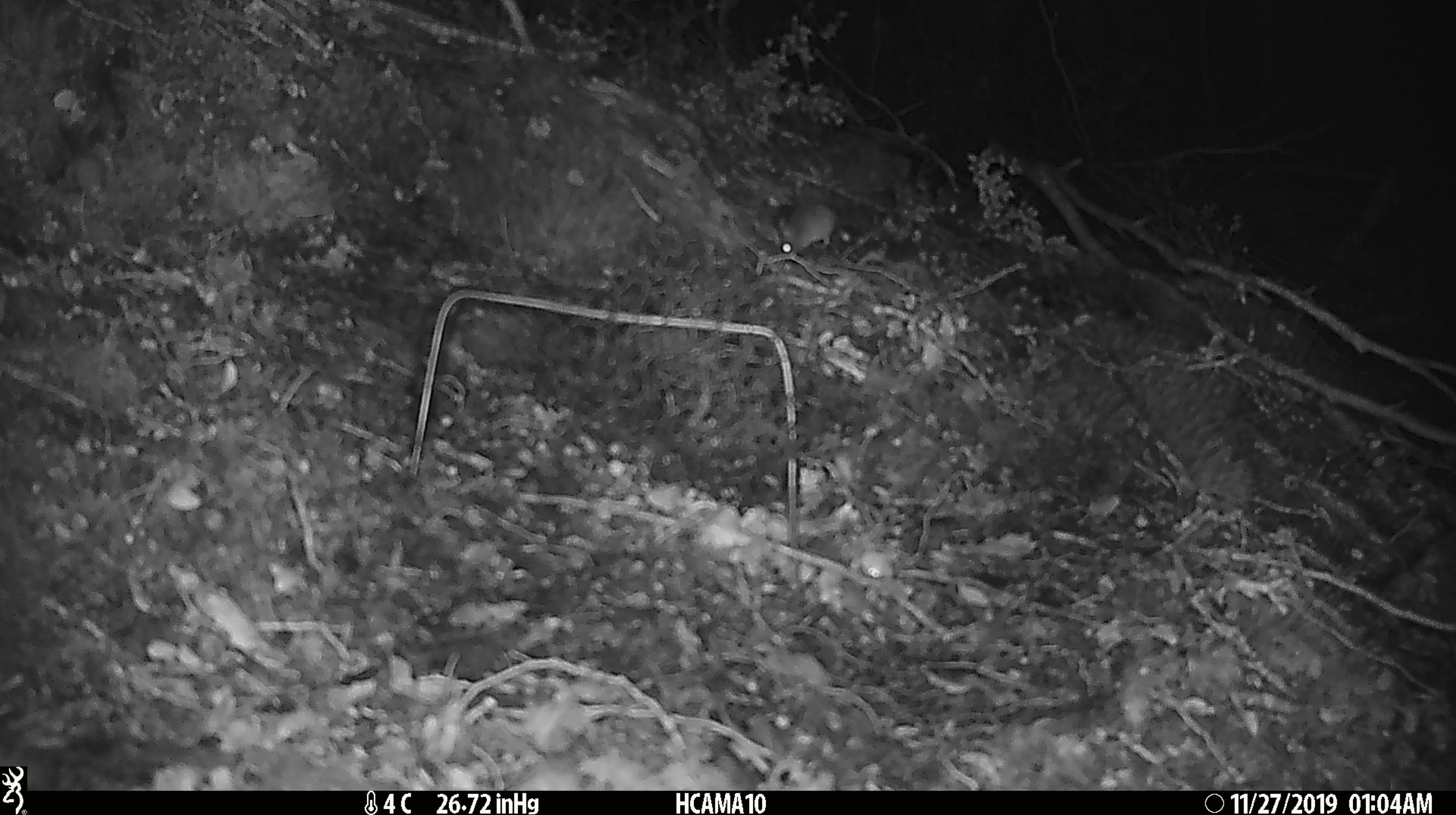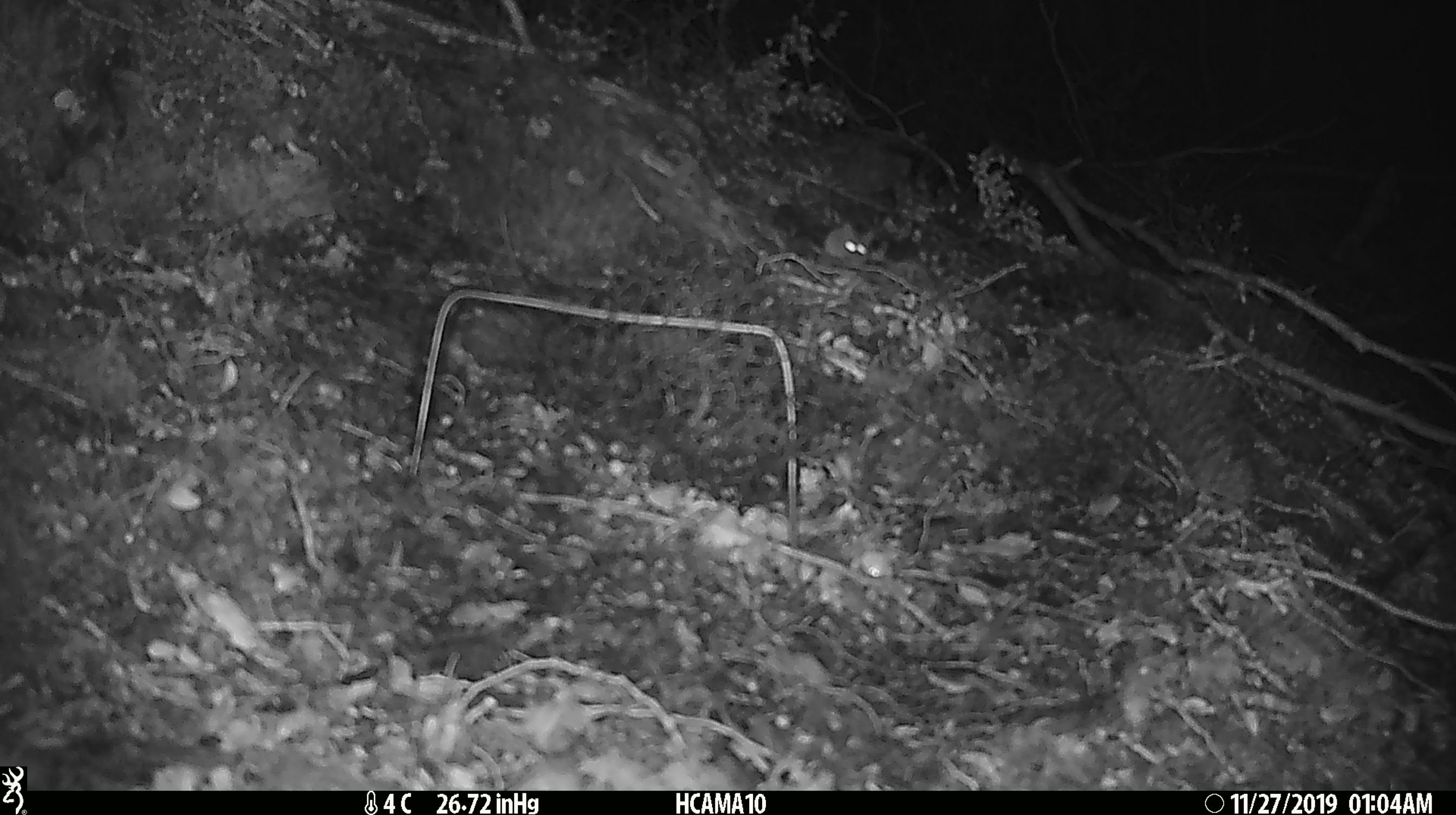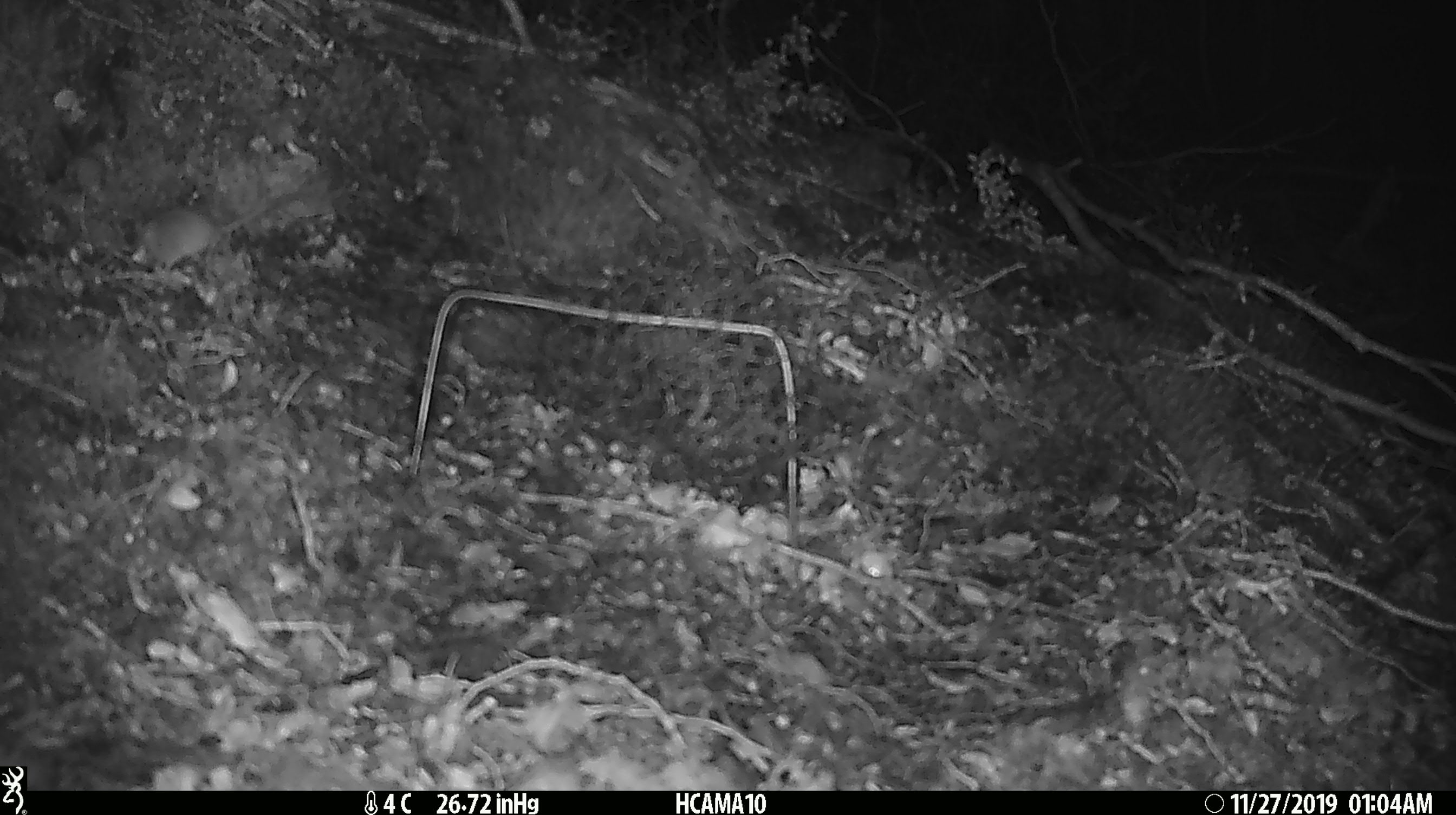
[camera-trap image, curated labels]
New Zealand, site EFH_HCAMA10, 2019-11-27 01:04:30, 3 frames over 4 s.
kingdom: Animalia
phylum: Chordata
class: Mammalia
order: Rodentia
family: Muridae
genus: Mus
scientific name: Mus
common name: mouse